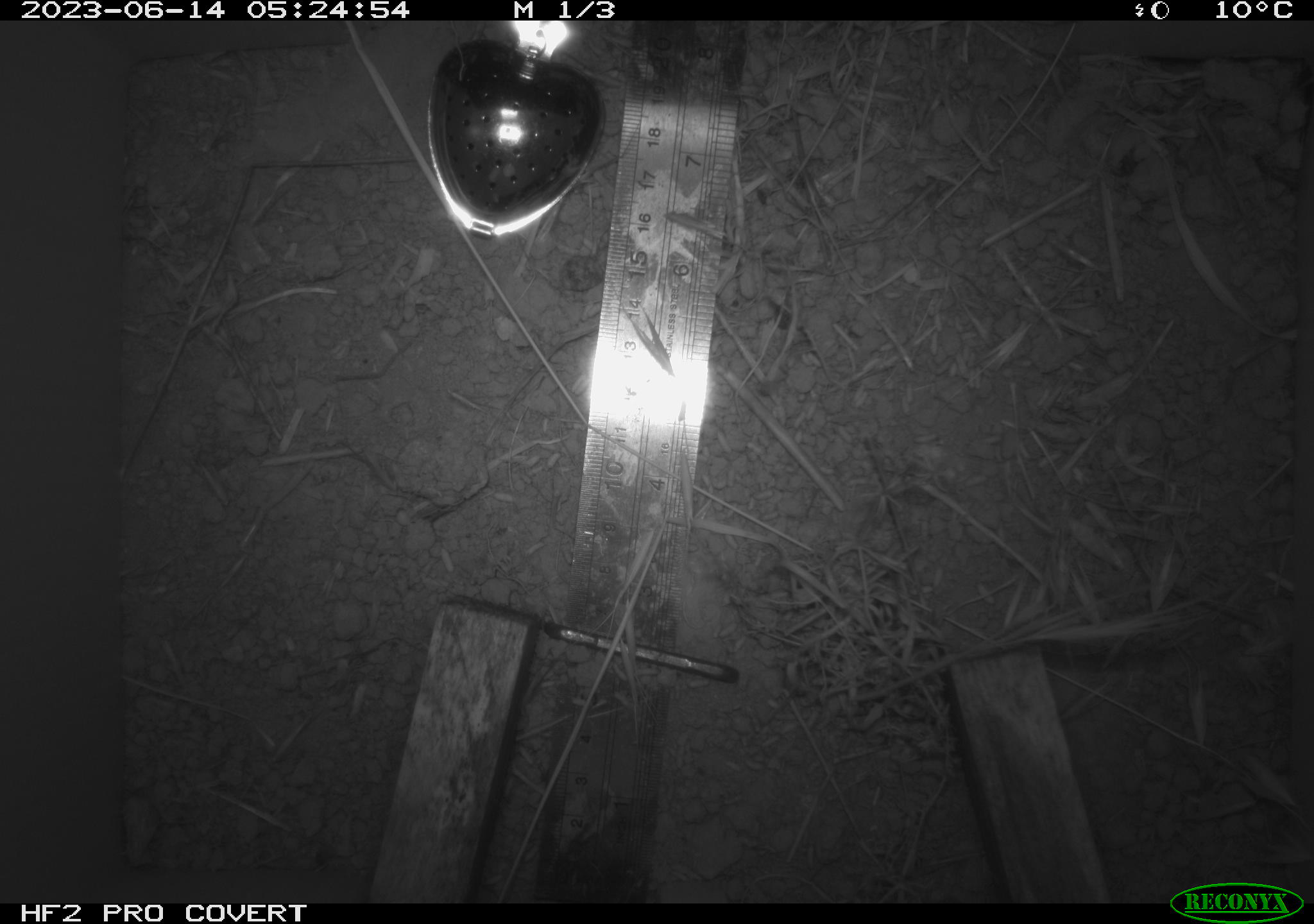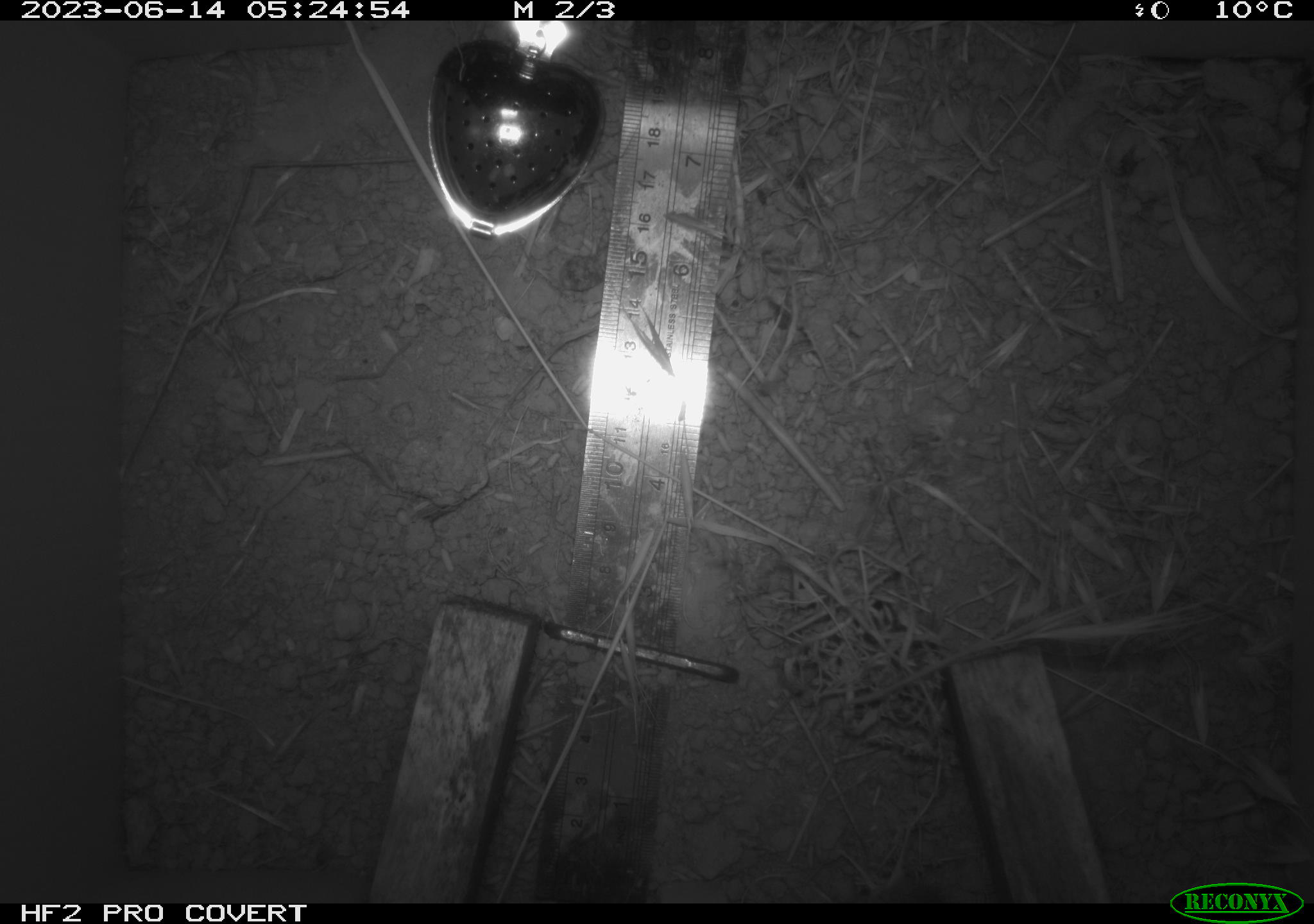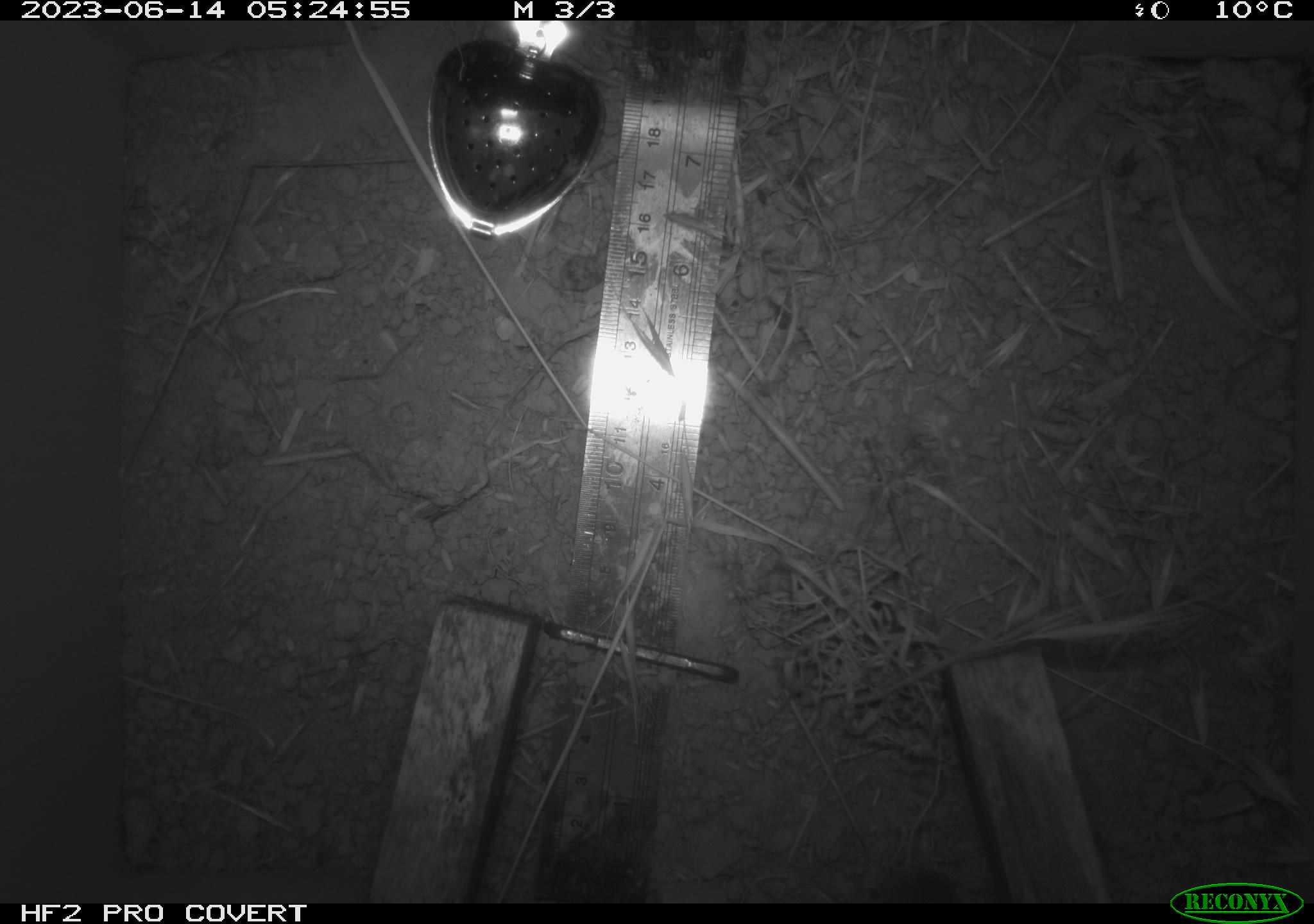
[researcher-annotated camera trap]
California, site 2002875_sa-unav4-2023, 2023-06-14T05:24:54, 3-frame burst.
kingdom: Animalia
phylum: Chordata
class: Mammalia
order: Rodentia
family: Cricetidae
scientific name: Arvicolinae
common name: voles, lemmings, and muskrats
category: arvicolinae subfamily